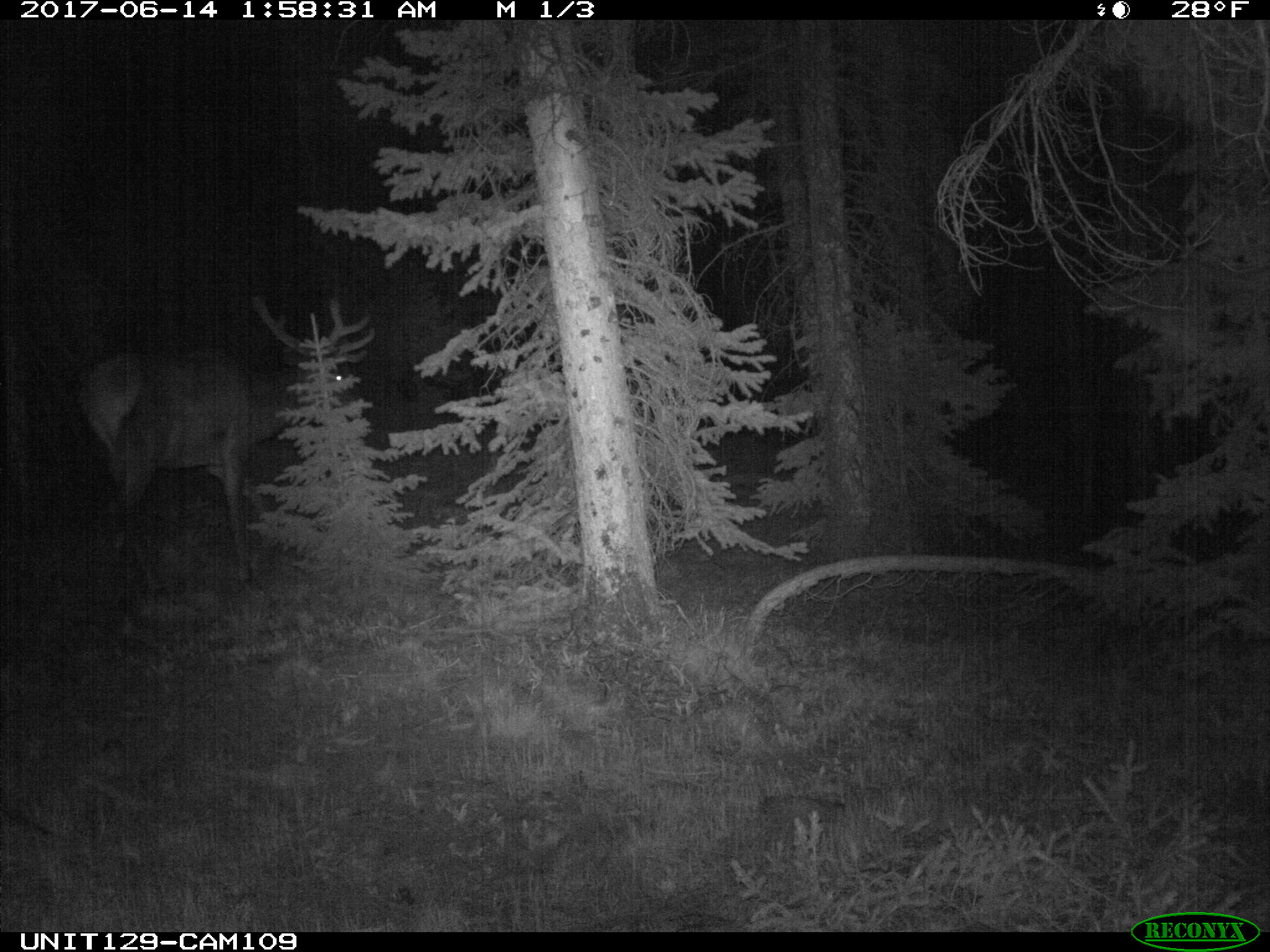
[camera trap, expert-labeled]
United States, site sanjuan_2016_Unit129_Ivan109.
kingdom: Animalia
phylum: Chordata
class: Mammalia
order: Artiodactyla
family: Cervidae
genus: Cervus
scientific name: Cervus elaphus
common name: red deer